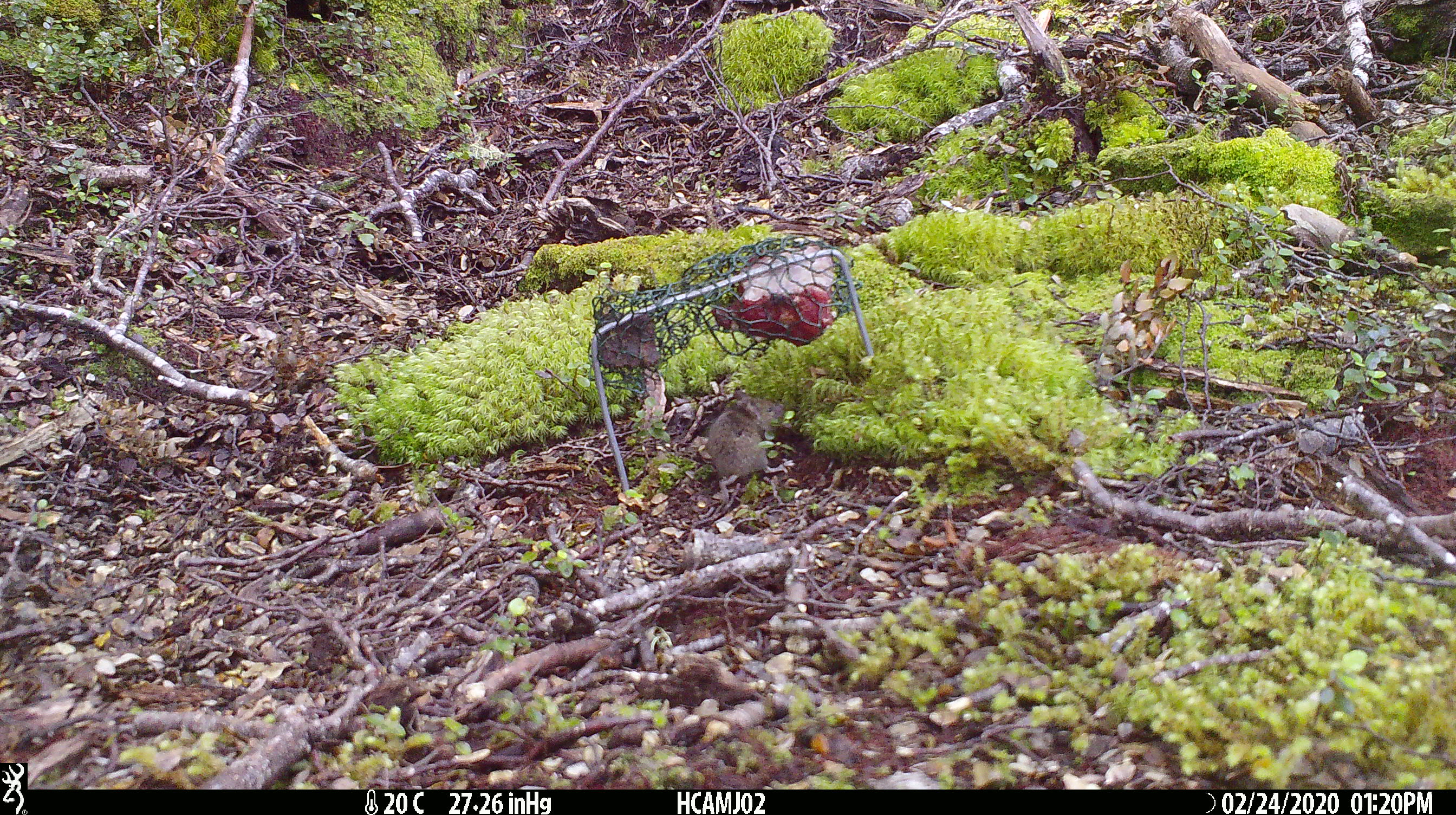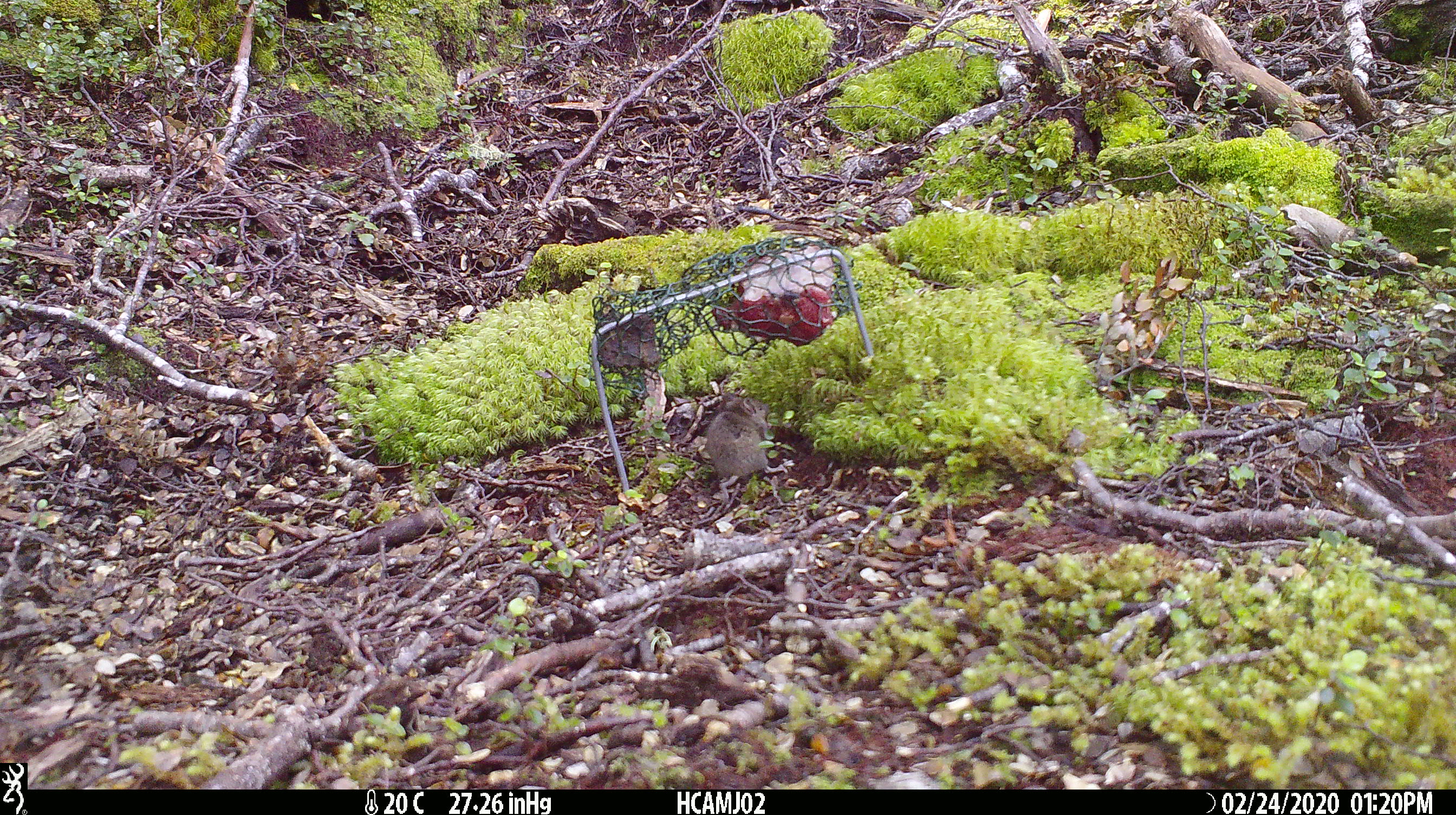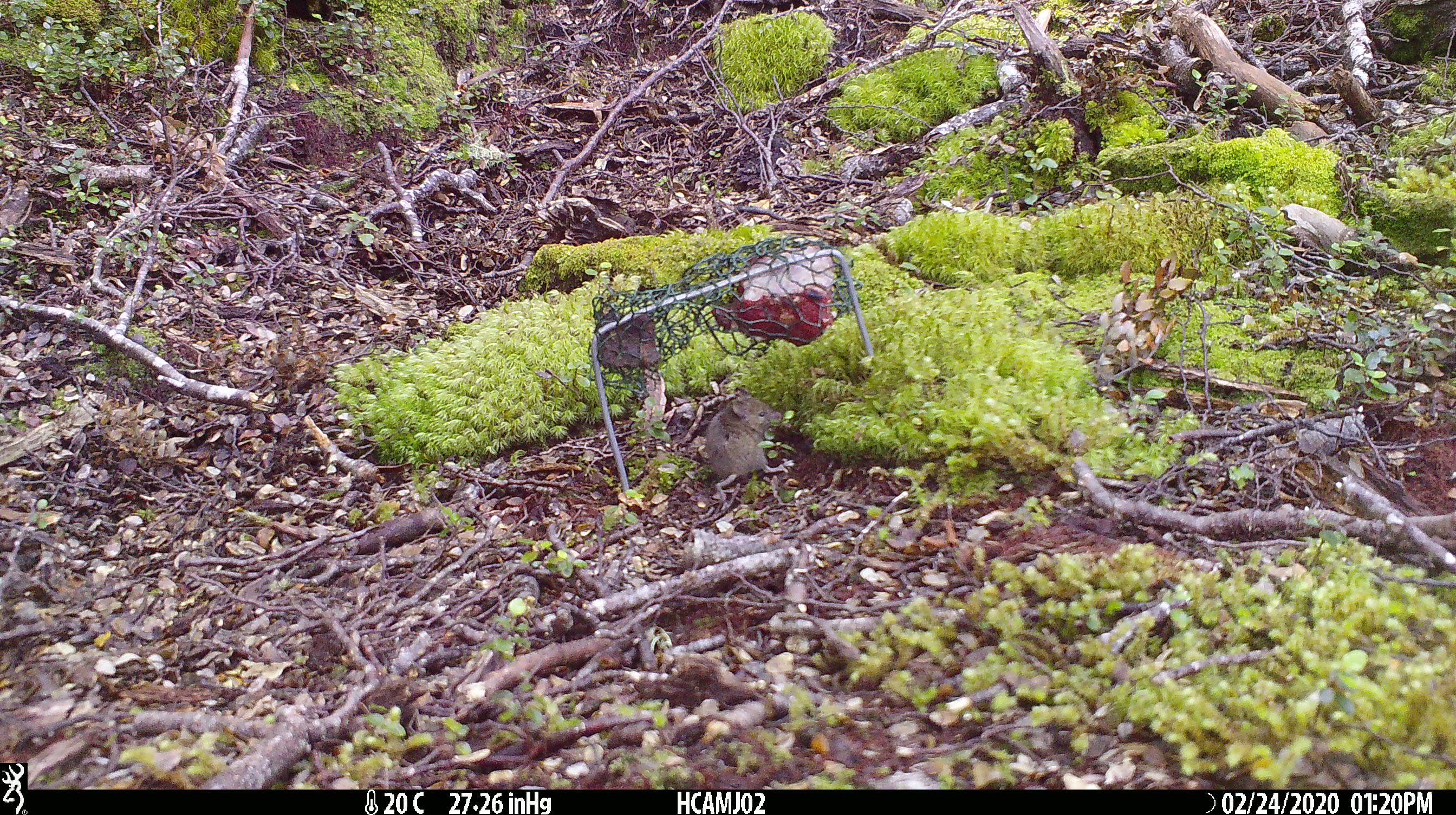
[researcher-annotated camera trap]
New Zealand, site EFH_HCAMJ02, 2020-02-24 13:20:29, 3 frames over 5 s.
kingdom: Animalia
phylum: Chordata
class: Mammalia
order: Rodentia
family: Muridae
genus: Mus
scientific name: Mus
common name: mouse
Mouse (Mus).